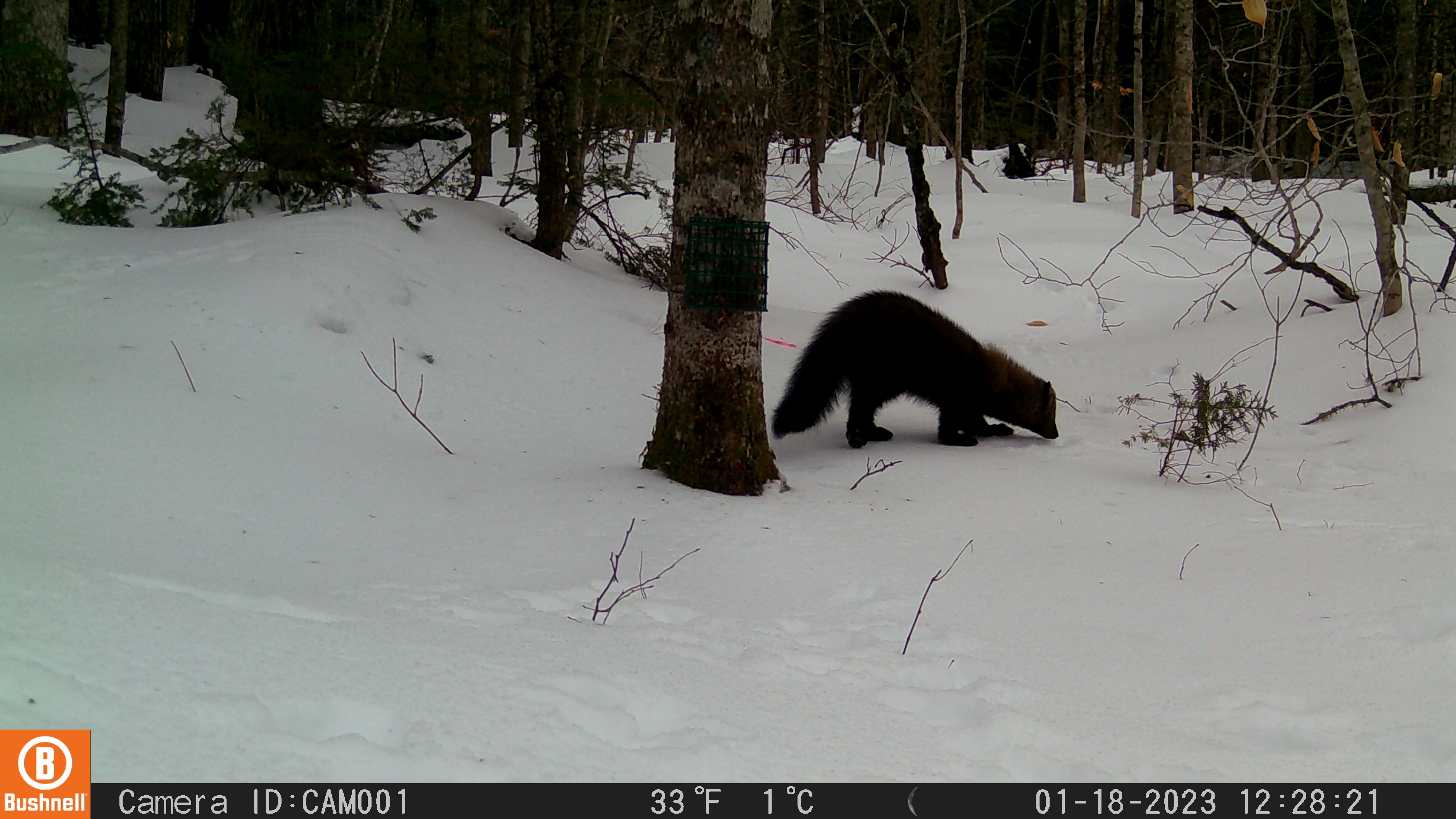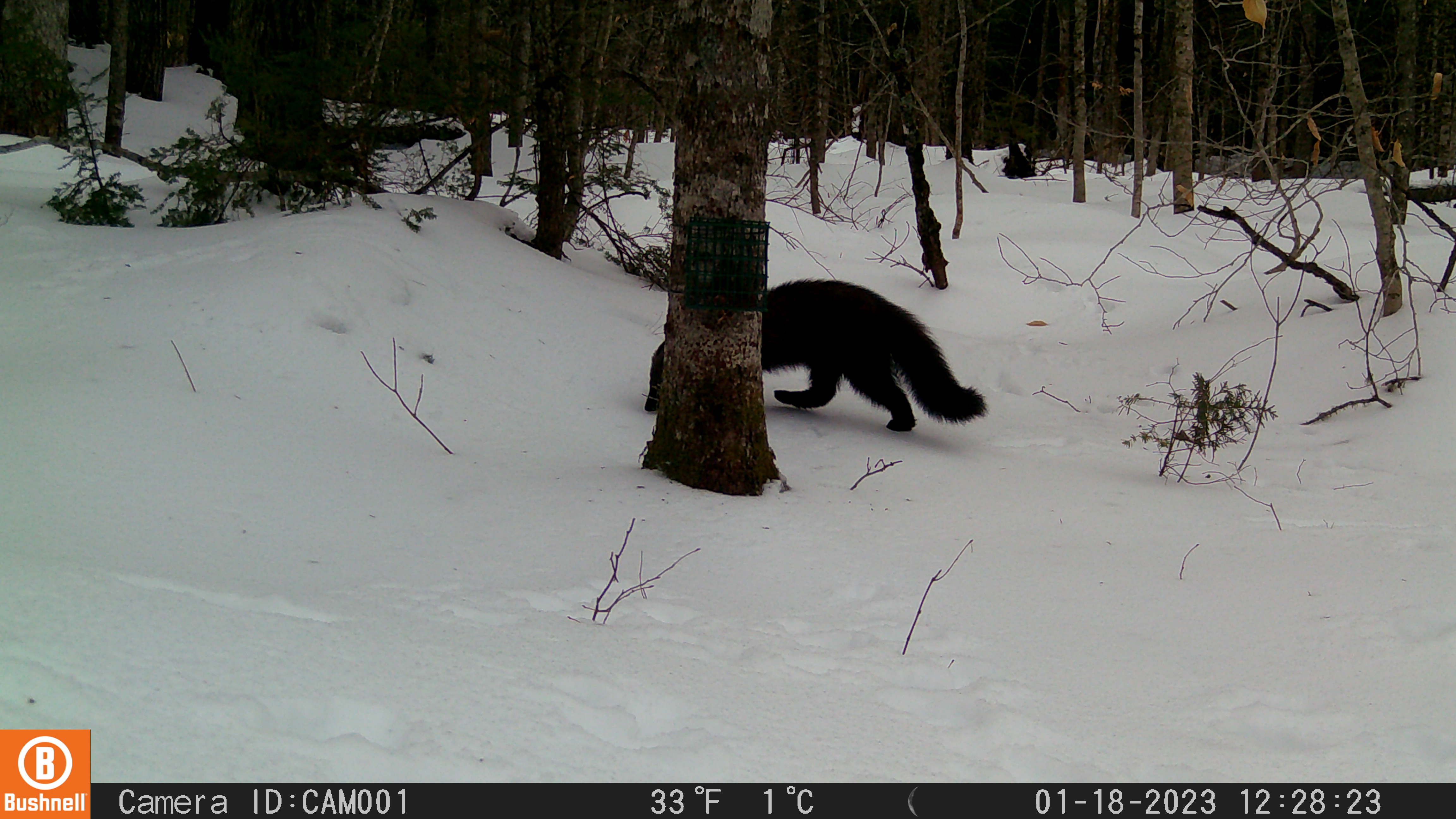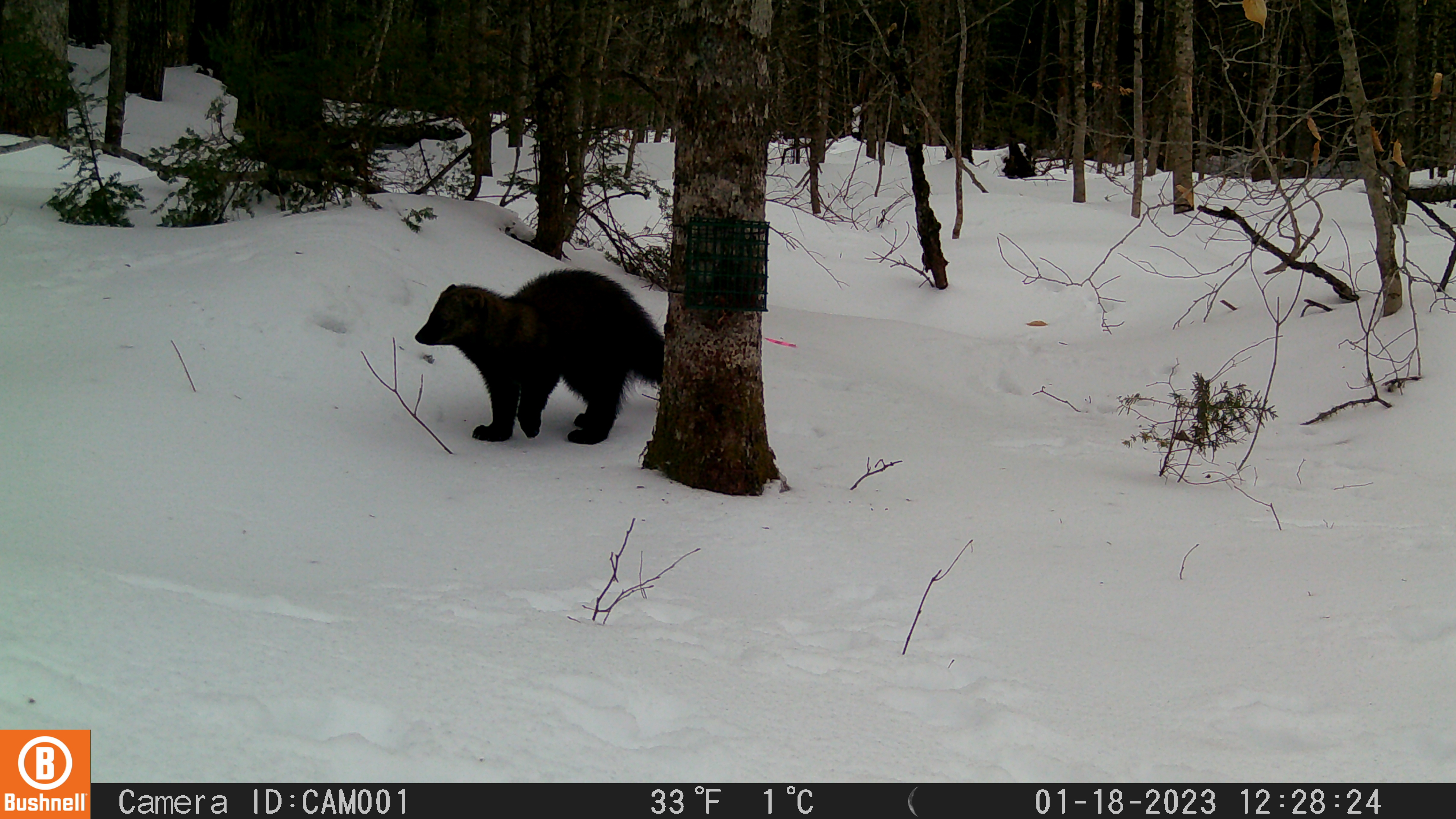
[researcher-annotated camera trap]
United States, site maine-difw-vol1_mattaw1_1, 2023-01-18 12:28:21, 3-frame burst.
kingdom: Animalia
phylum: Chordata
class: Mammalia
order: Carnivora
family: Mustelidae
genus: Pekania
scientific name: Pekania pennanti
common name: fisher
Fisher (Pekania pennanti).